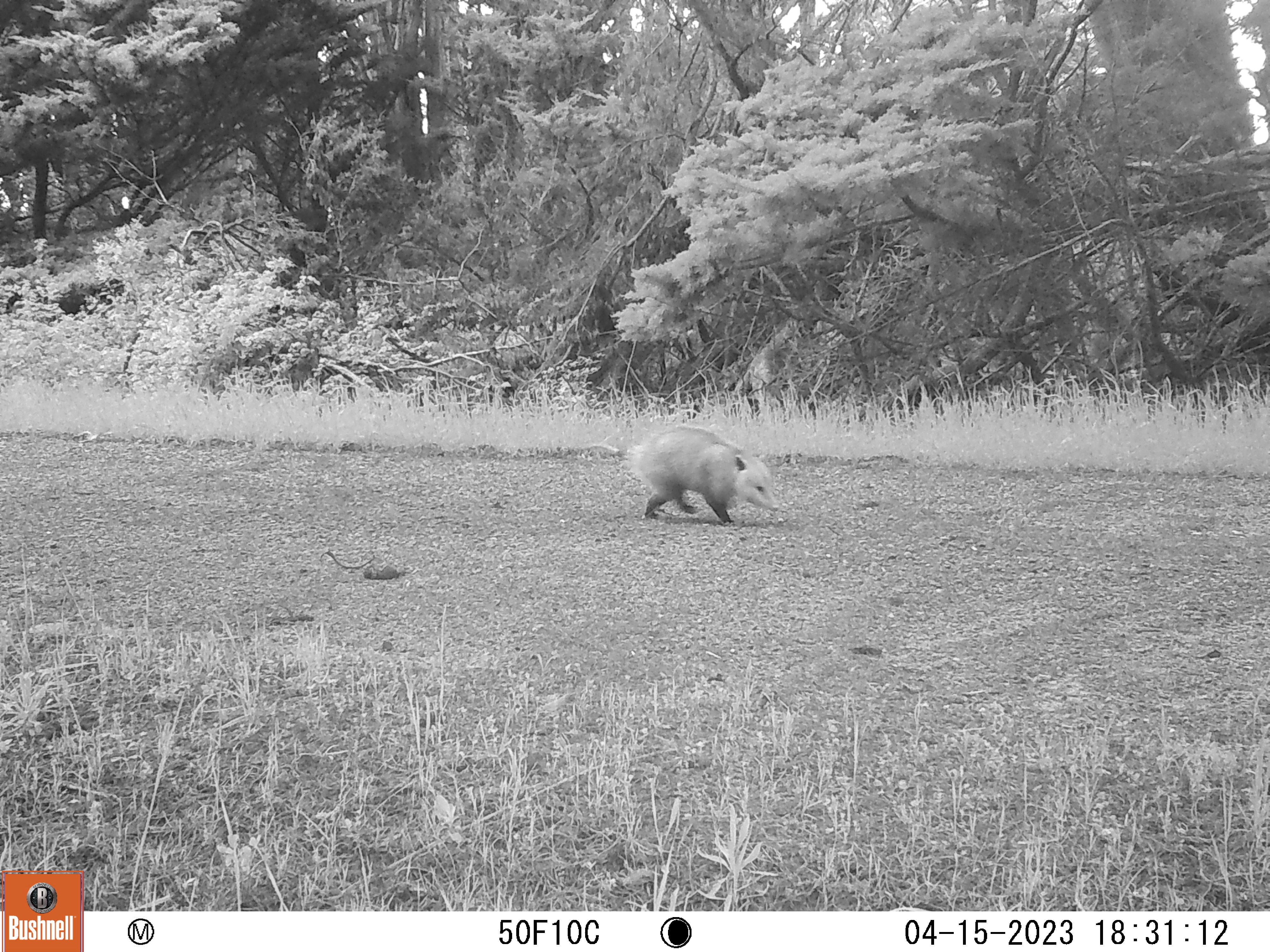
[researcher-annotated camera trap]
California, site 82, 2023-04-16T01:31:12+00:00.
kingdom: Animalia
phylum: Chordata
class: Mammalia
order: Didelphimorphia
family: Didelphidae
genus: Didelphis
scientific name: Didelphis virginiana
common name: virginia opossum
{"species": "virginia opossum (Didelphis virginiana)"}